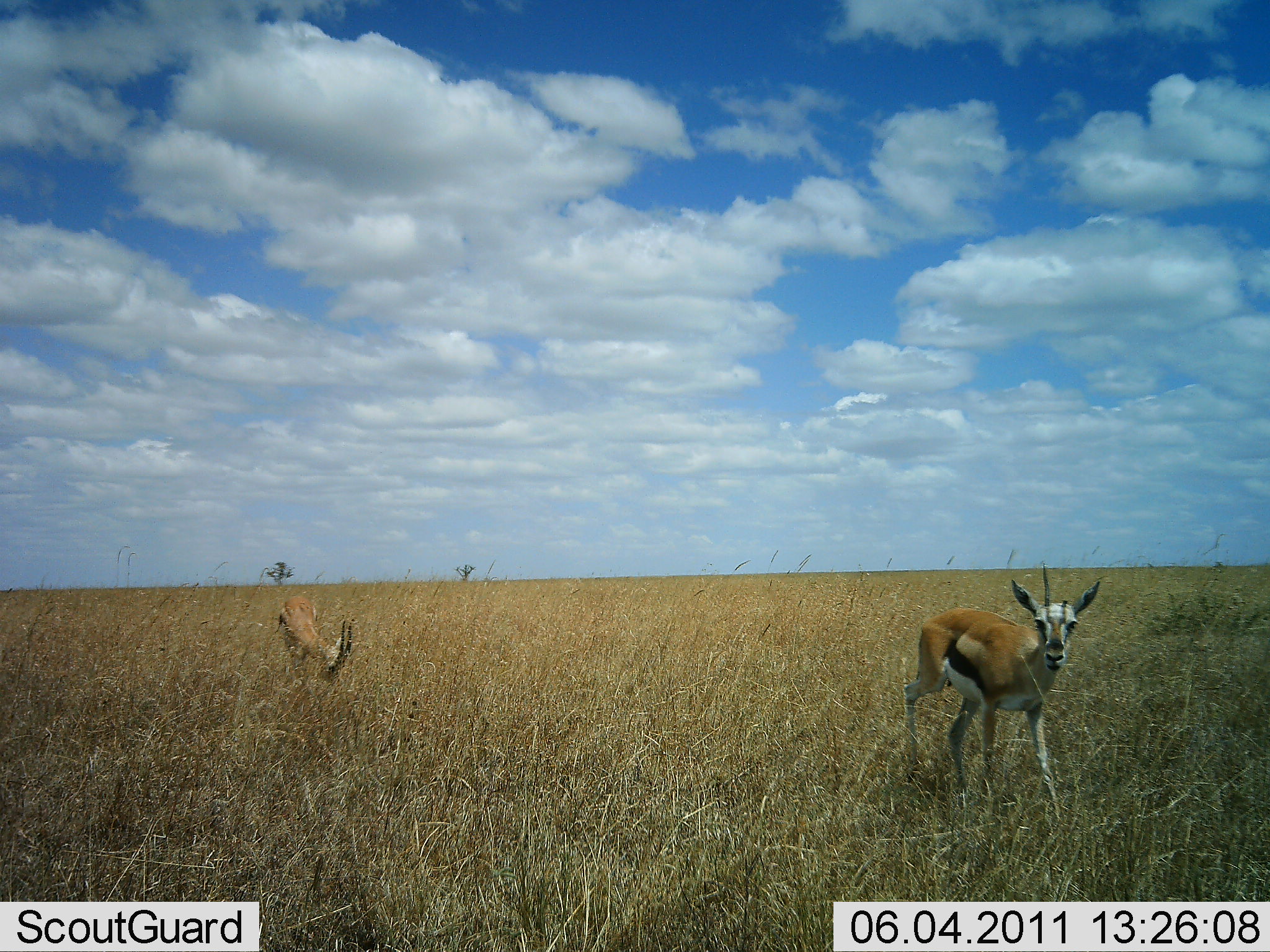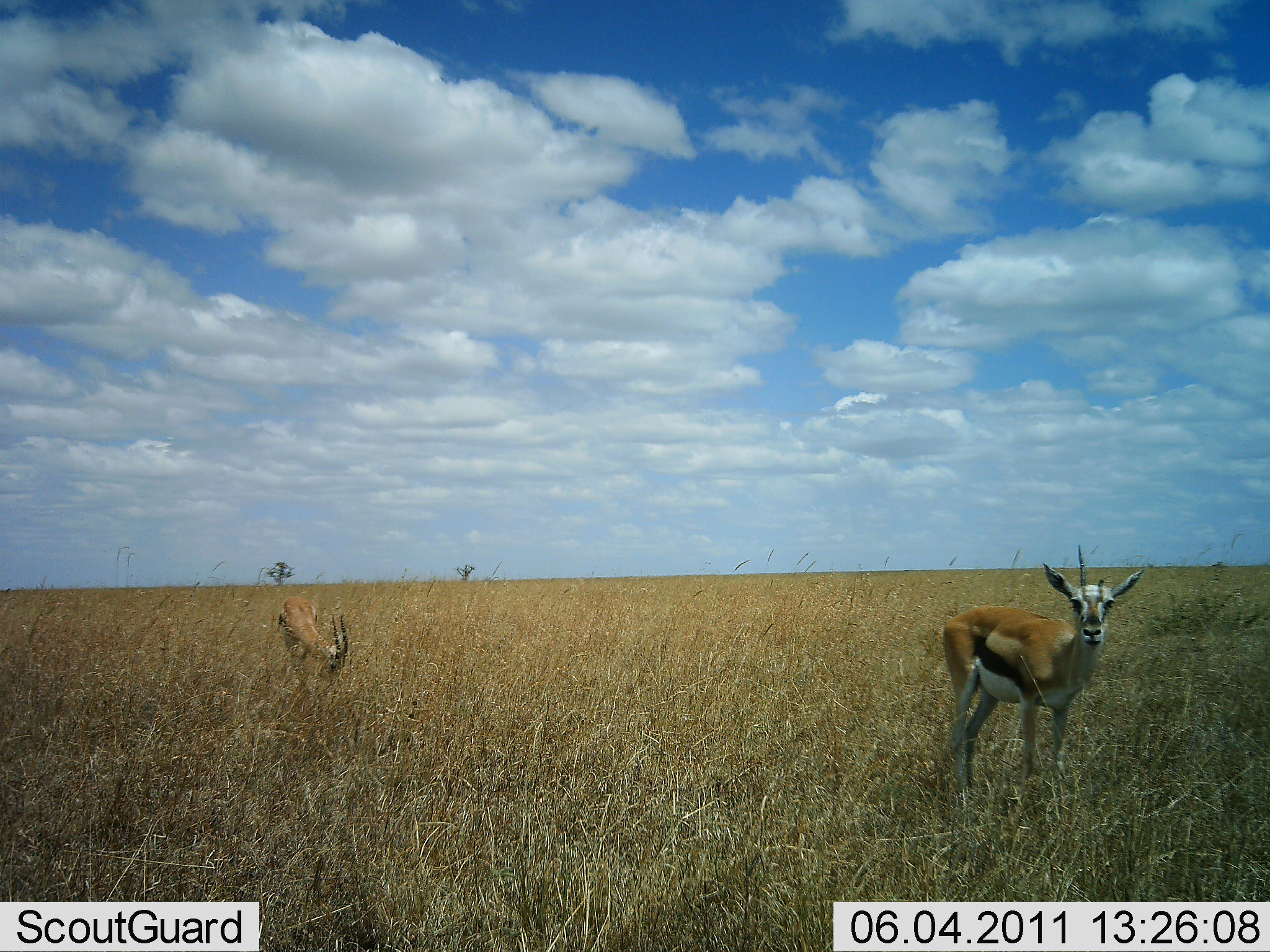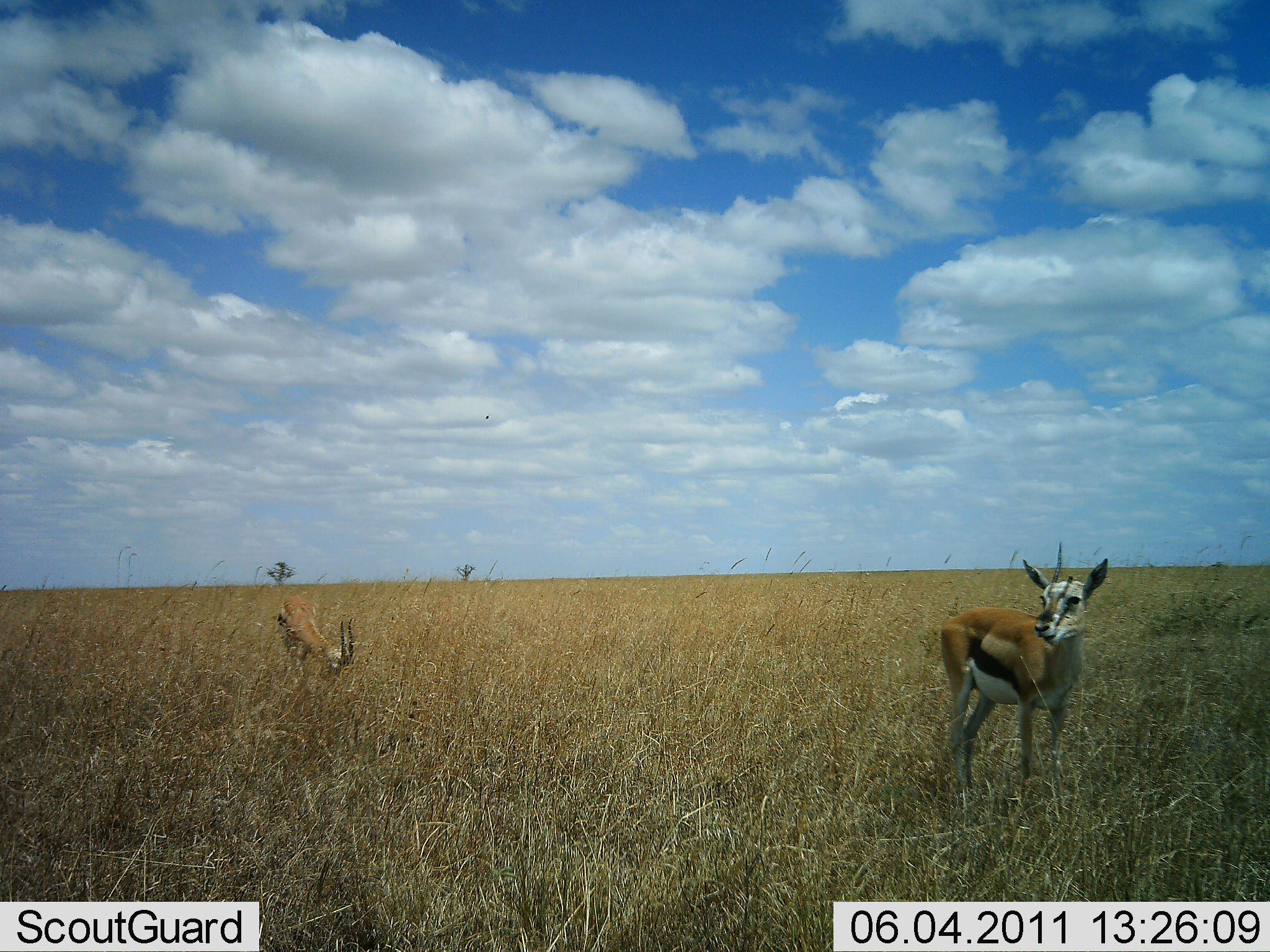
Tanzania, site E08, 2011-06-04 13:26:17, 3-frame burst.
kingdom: Animalia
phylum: Chordata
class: Mammalia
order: Artiodactyla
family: Bovidae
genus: Eudorcas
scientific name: Eudorcas thomsonii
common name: thomson's gazelle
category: gazellethomsons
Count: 2.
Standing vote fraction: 70%.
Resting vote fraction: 0%.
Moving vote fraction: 30%.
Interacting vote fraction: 0%.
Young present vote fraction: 0%.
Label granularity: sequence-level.